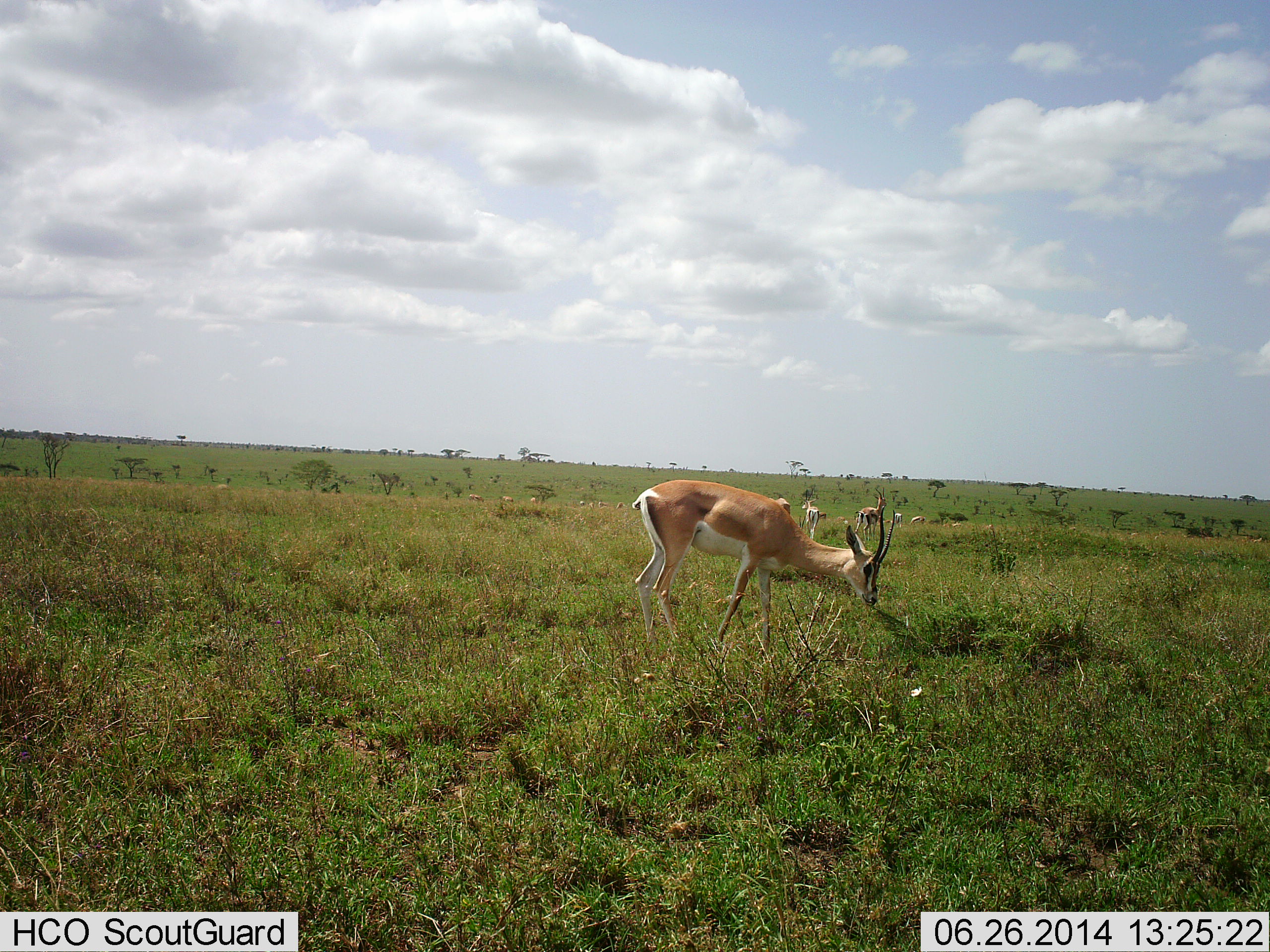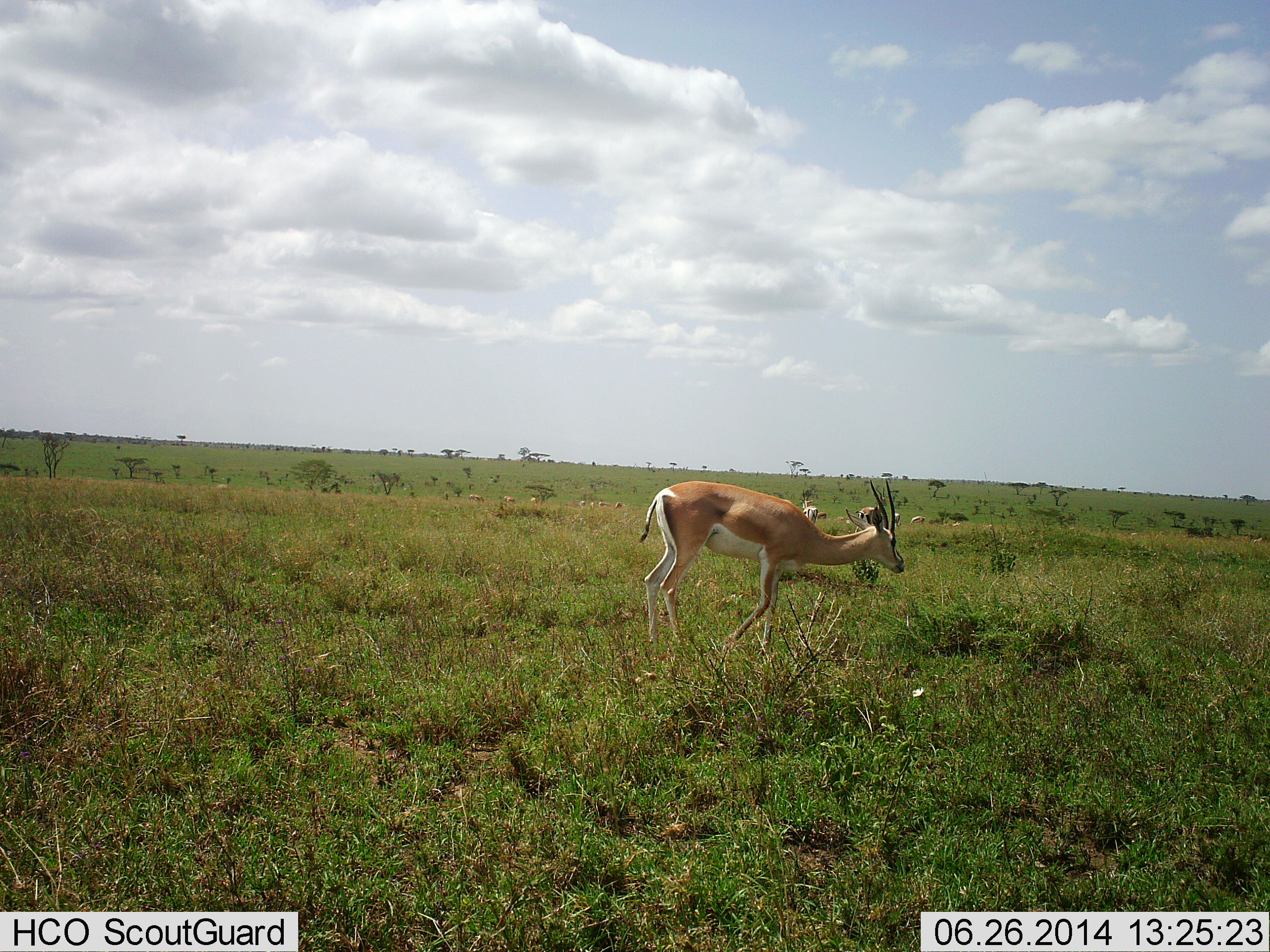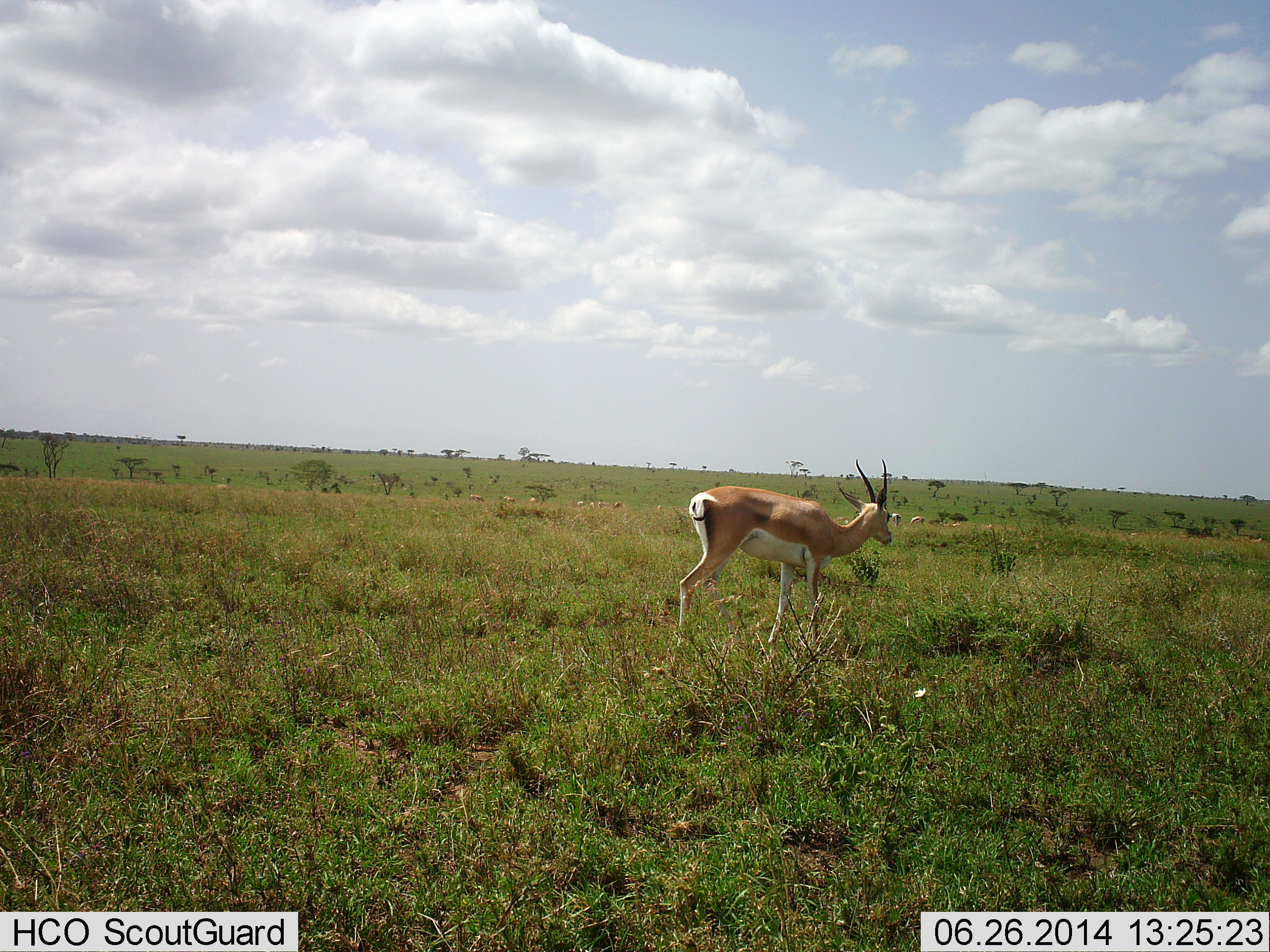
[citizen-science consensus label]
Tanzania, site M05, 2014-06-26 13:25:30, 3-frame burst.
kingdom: Animalia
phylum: Chordata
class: Mammalia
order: Artiodactyla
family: Bovidae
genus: Nanger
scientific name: Nanger granti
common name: grant's gazelle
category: gazellegrants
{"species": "gazellegrants (grant's gazelle) (Nanger granti)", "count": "4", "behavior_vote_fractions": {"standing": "50%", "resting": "0%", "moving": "40%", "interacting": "0%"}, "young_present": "0%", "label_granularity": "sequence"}